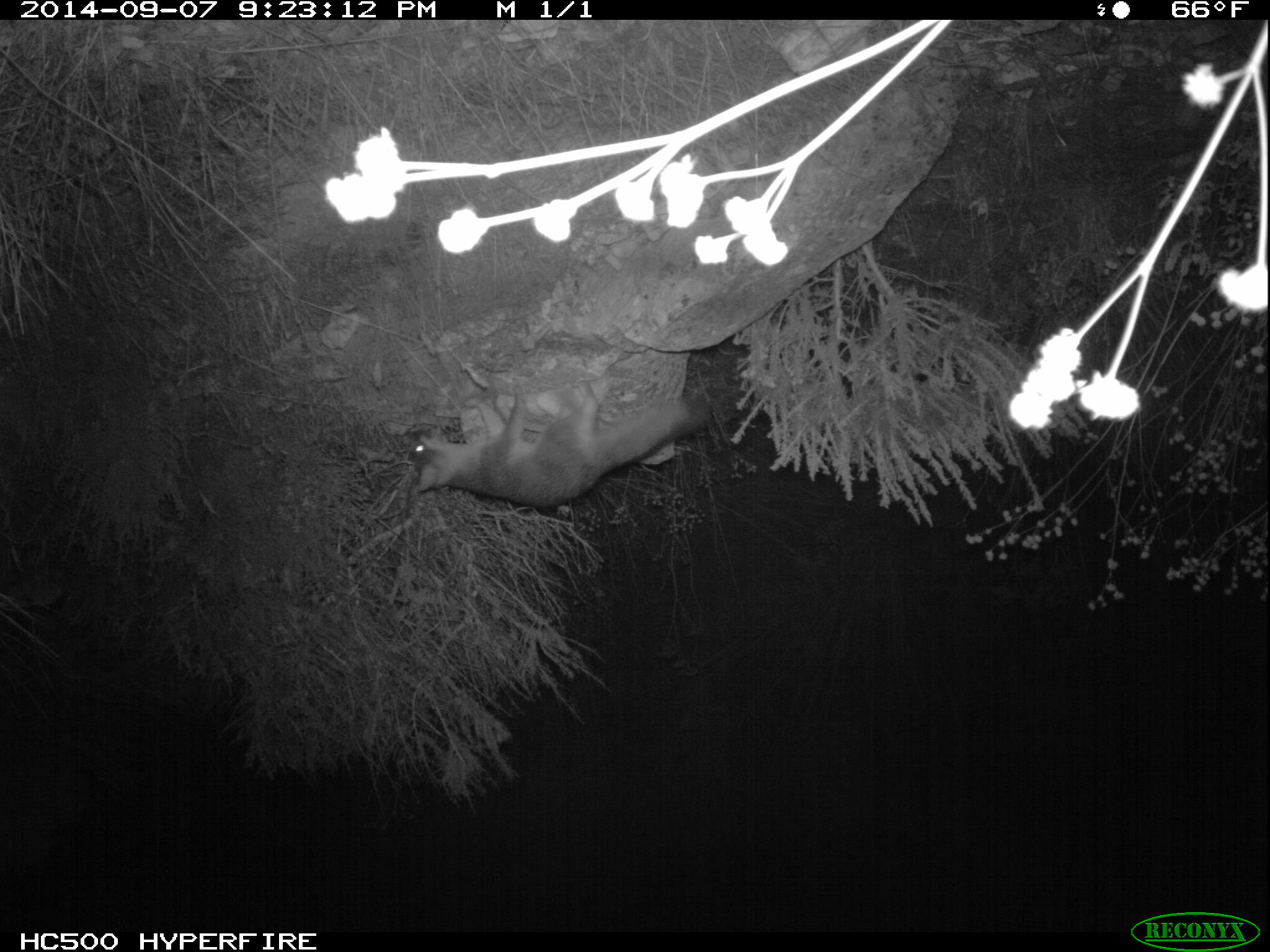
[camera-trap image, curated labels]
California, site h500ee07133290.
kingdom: Animalia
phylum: Chordata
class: Mammalia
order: Carnivora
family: Canidae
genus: Urocyon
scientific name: Urocyon littoralis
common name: island fox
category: fox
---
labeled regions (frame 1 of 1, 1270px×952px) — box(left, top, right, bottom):
fox: box(404, 377, 709, 506)